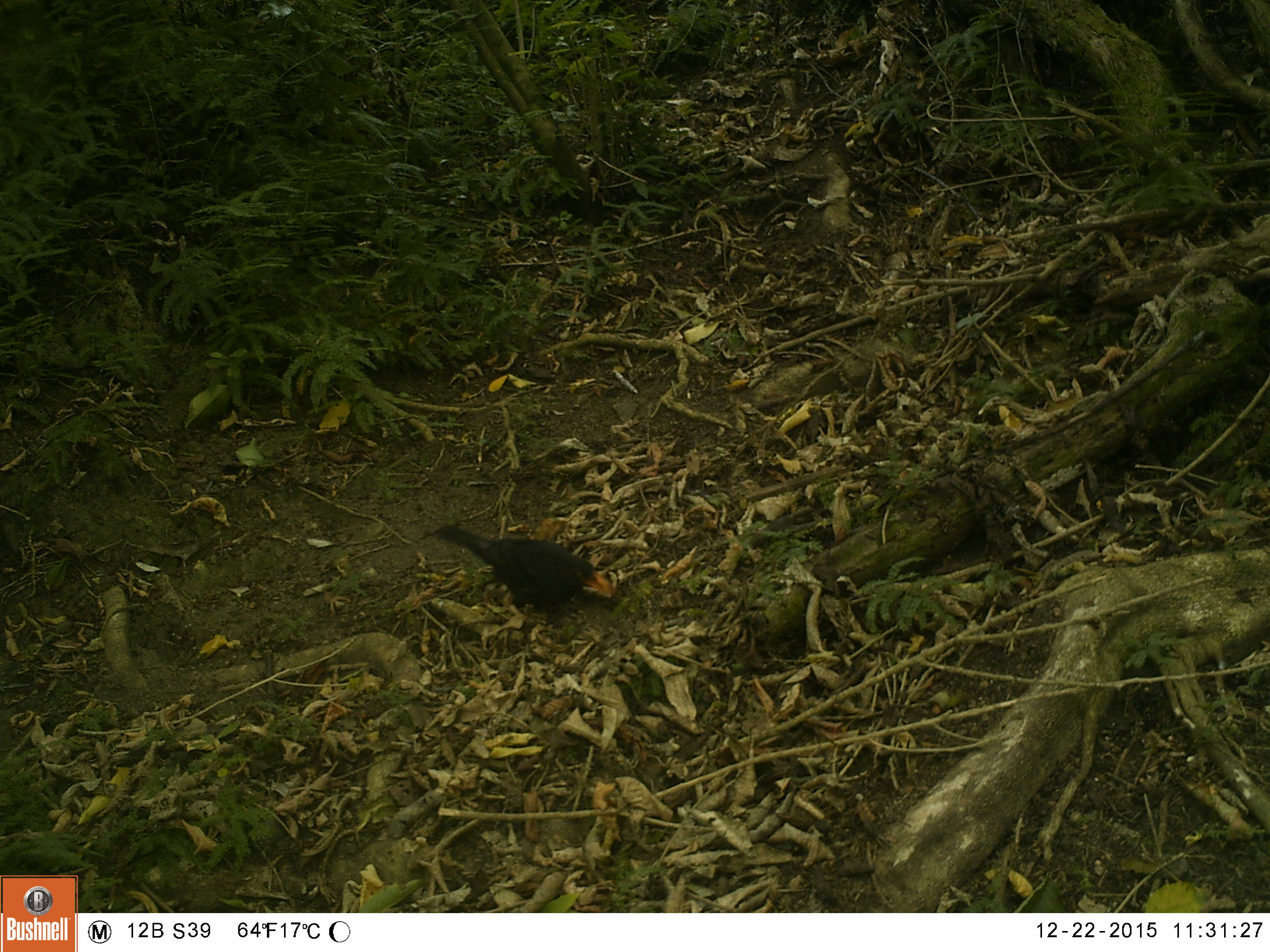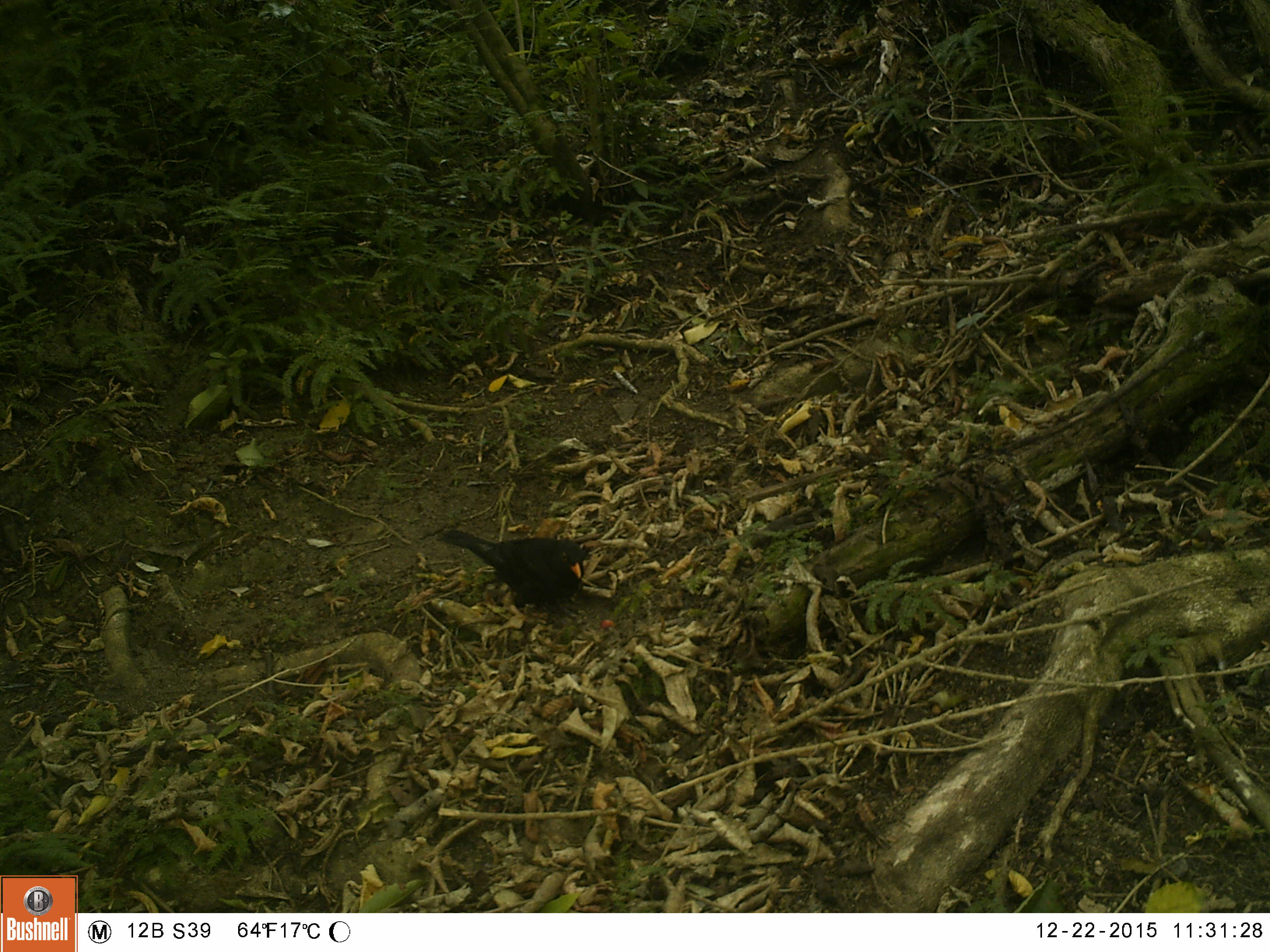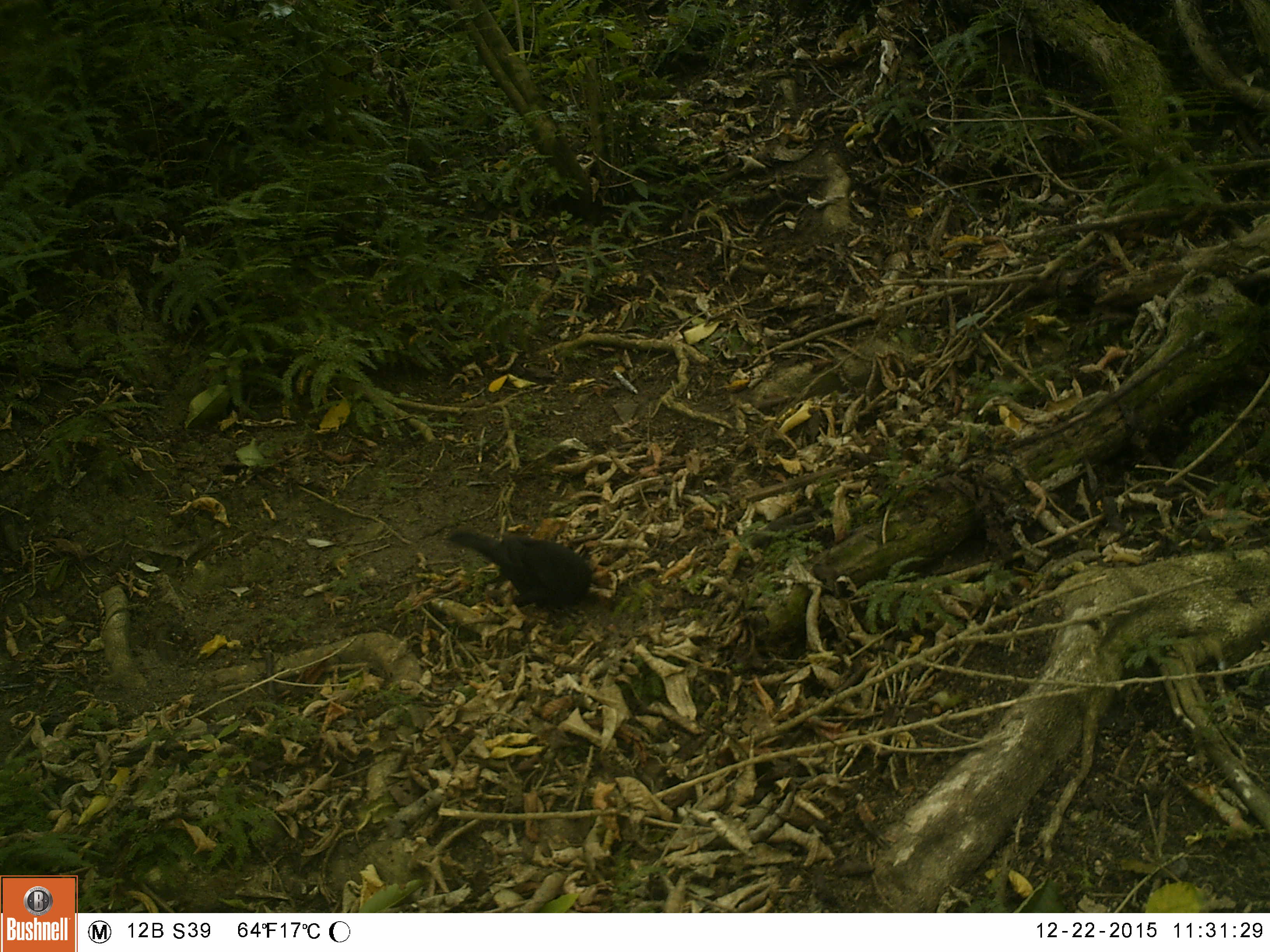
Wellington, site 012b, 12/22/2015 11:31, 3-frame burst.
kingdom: Animalia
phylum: Chordata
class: Aves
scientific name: Aves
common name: bird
Bird (Aves).